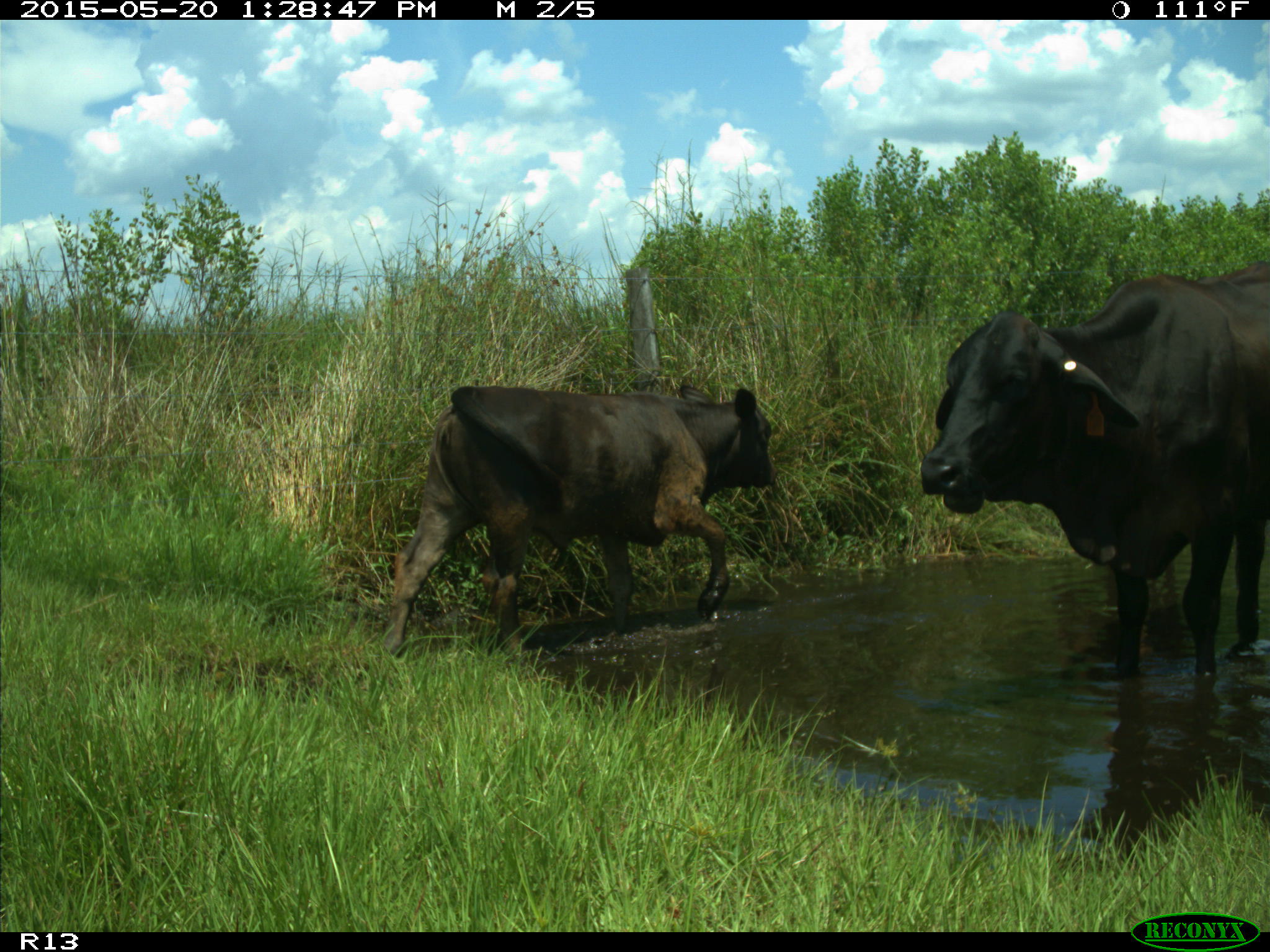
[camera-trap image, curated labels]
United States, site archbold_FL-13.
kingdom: Animalia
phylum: Chordata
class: Mammalia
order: Artiodactyla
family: Bovidae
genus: Bos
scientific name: Bos taurus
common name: domestic cow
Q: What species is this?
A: Bos taurus (domestic cow).